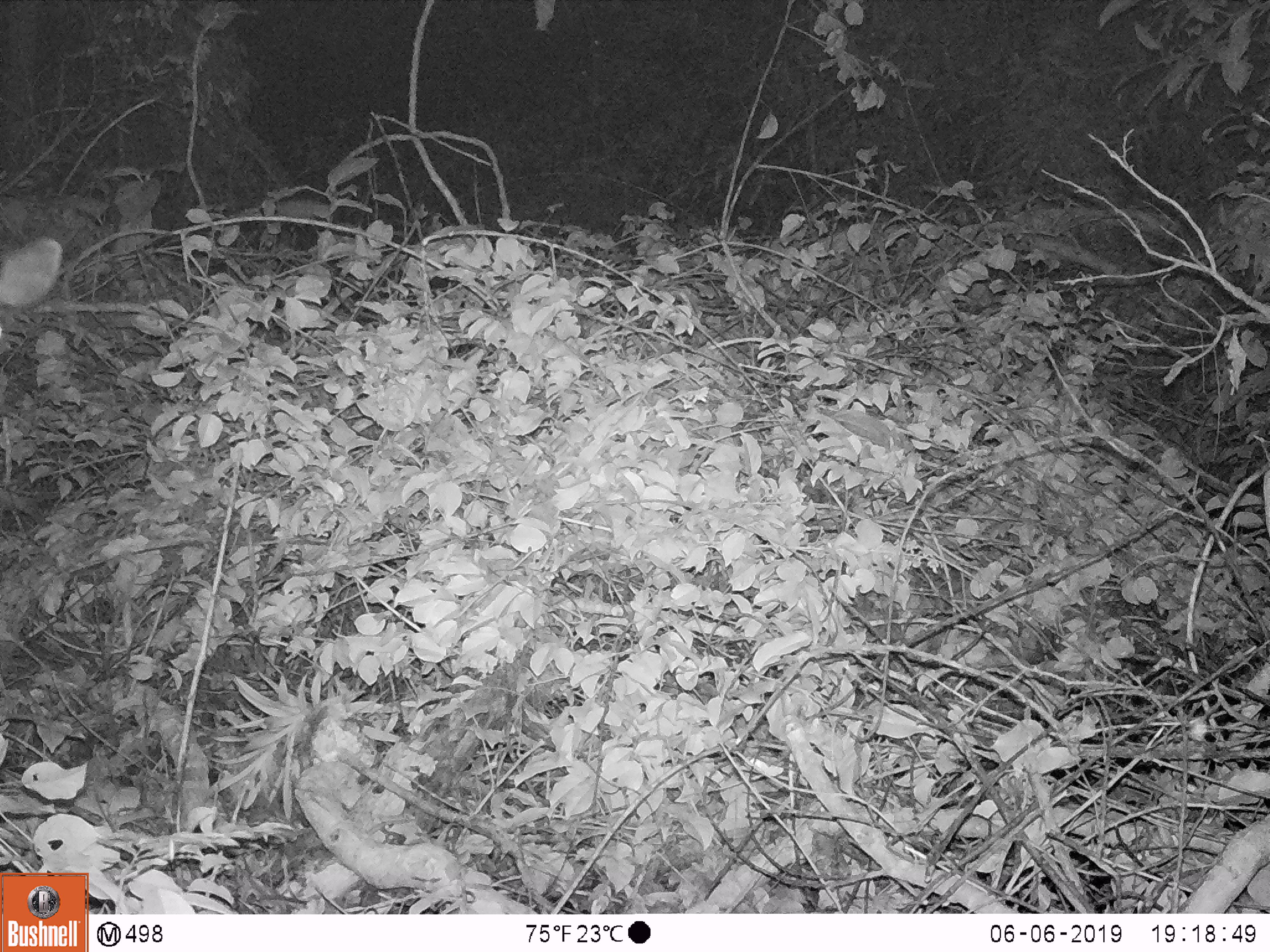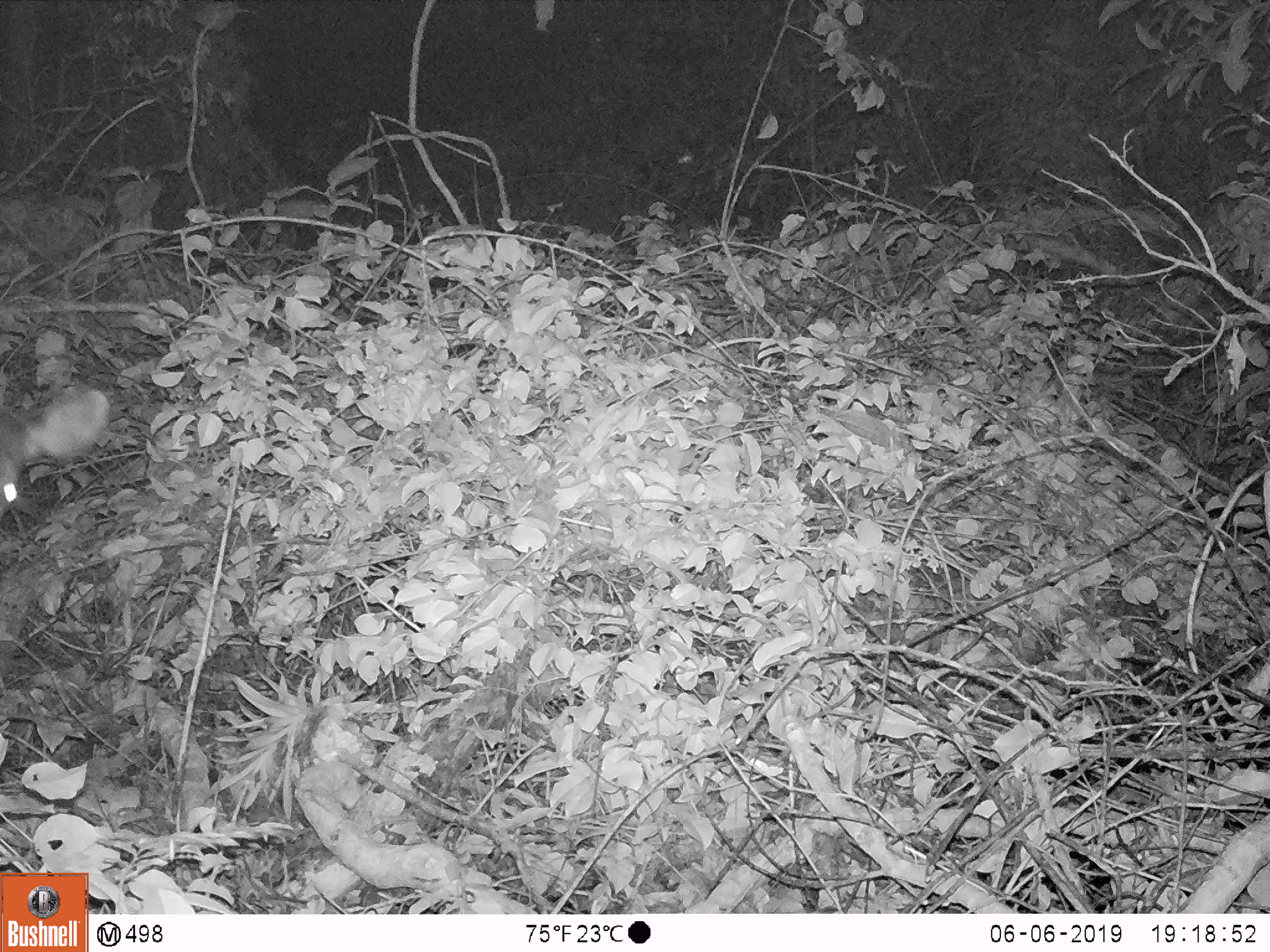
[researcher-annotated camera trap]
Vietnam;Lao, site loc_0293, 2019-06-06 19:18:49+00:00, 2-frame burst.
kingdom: Animalia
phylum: Chordata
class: Mammalia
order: Artiodactyla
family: Cervidae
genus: Rusa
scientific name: Rusa unicolor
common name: sambar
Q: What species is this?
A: Sambar (Rusa unicolor).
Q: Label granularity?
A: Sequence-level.